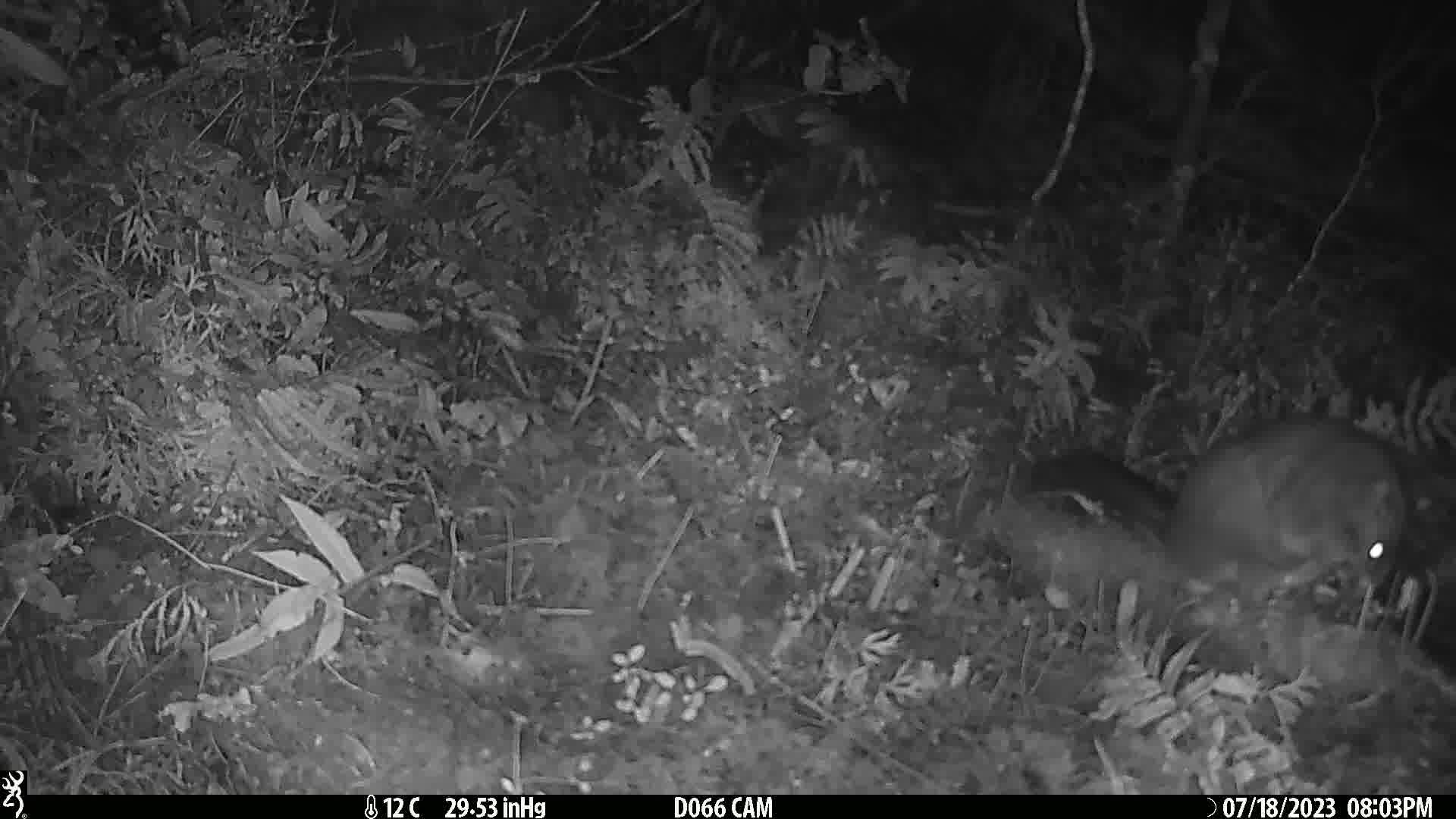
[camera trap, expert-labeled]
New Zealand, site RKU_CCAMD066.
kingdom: Animalia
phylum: Chordata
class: Mammalia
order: Diprotodontia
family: Phalangeridae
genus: Trichosurus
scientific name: Trichosurus vulpecula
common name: common brushtail possum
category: possum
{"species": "possum (common brushtail possum) (Trichosurus vulpecula)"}